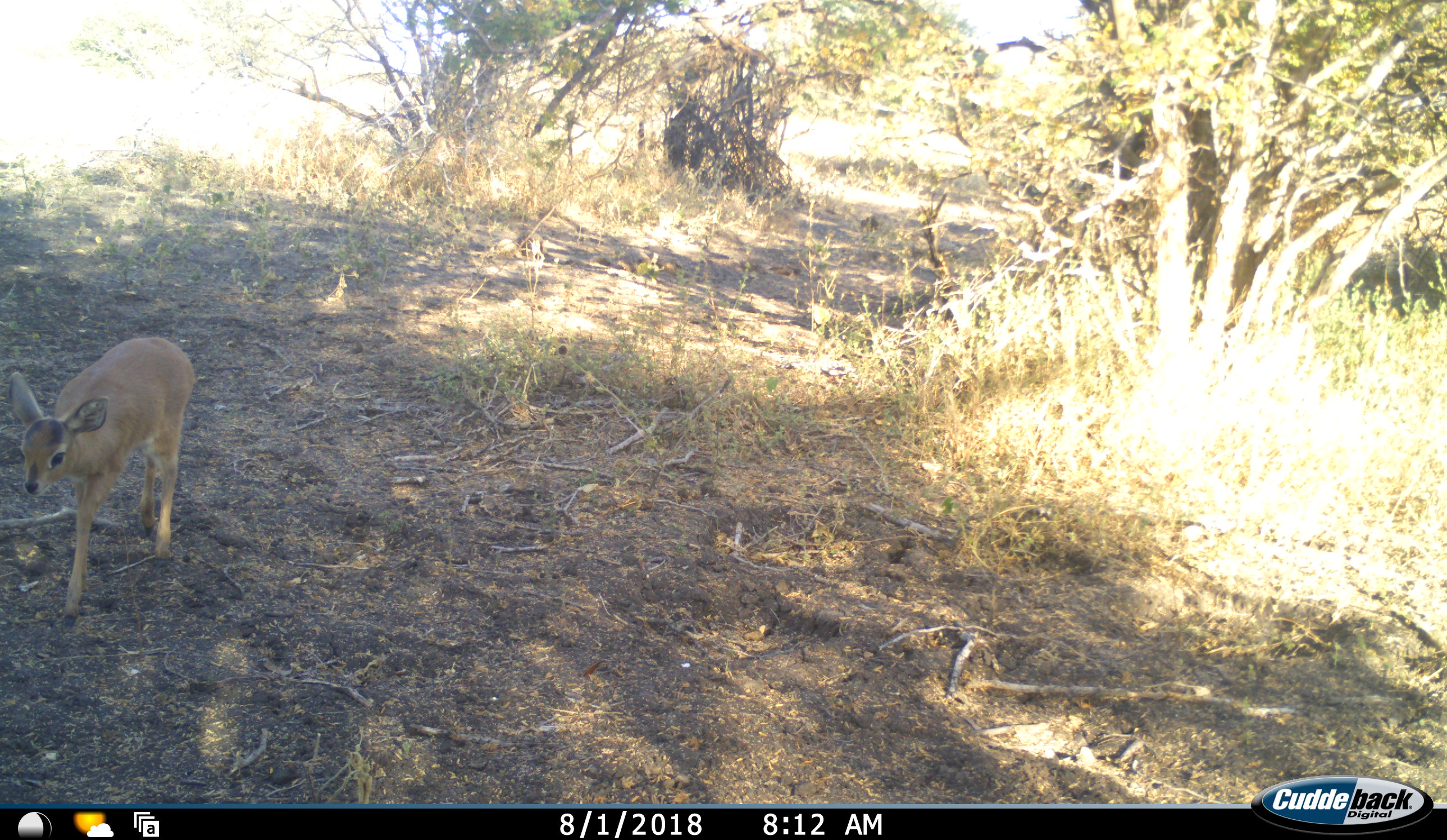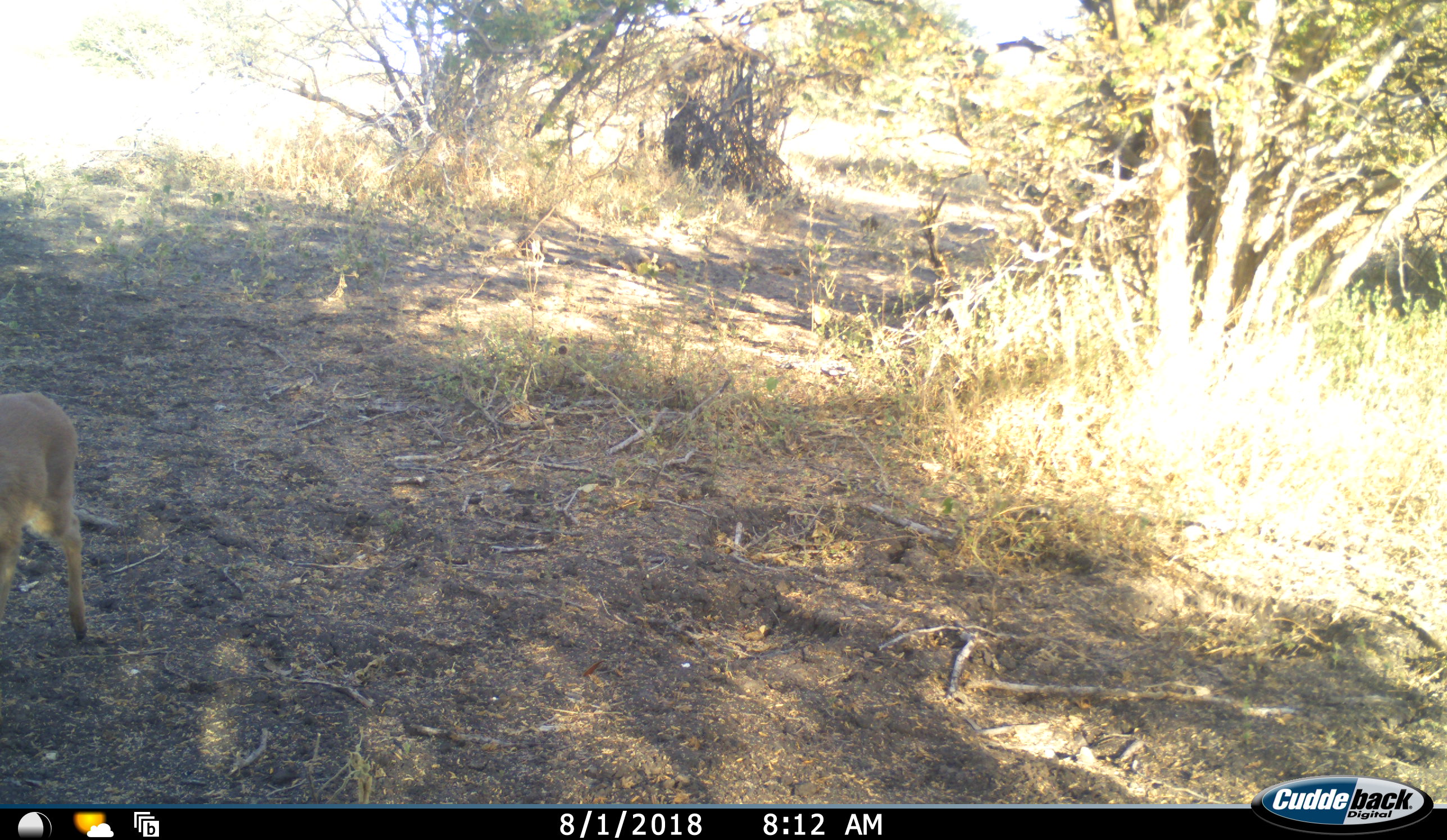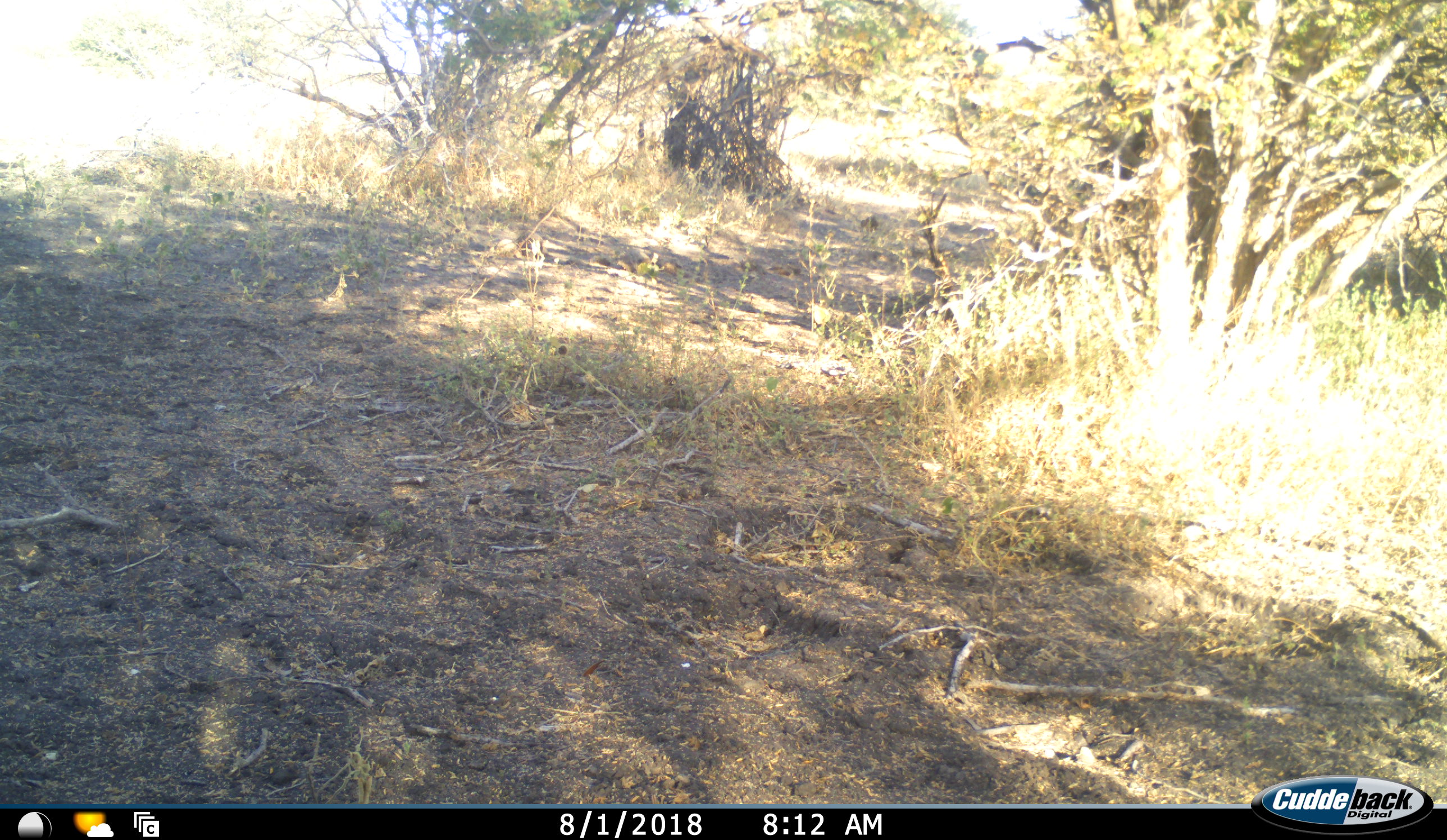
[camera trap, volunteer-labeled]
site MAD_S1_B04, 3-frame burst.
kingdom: Animalia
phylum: Chordata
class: Mammalia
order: Artiodactyla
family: Bovidae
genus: Oreotragus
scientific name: Oreotragus oreotragus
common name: klipspringer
Klipspringer (Oreotragus oreotragus), count 1. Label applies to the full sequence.